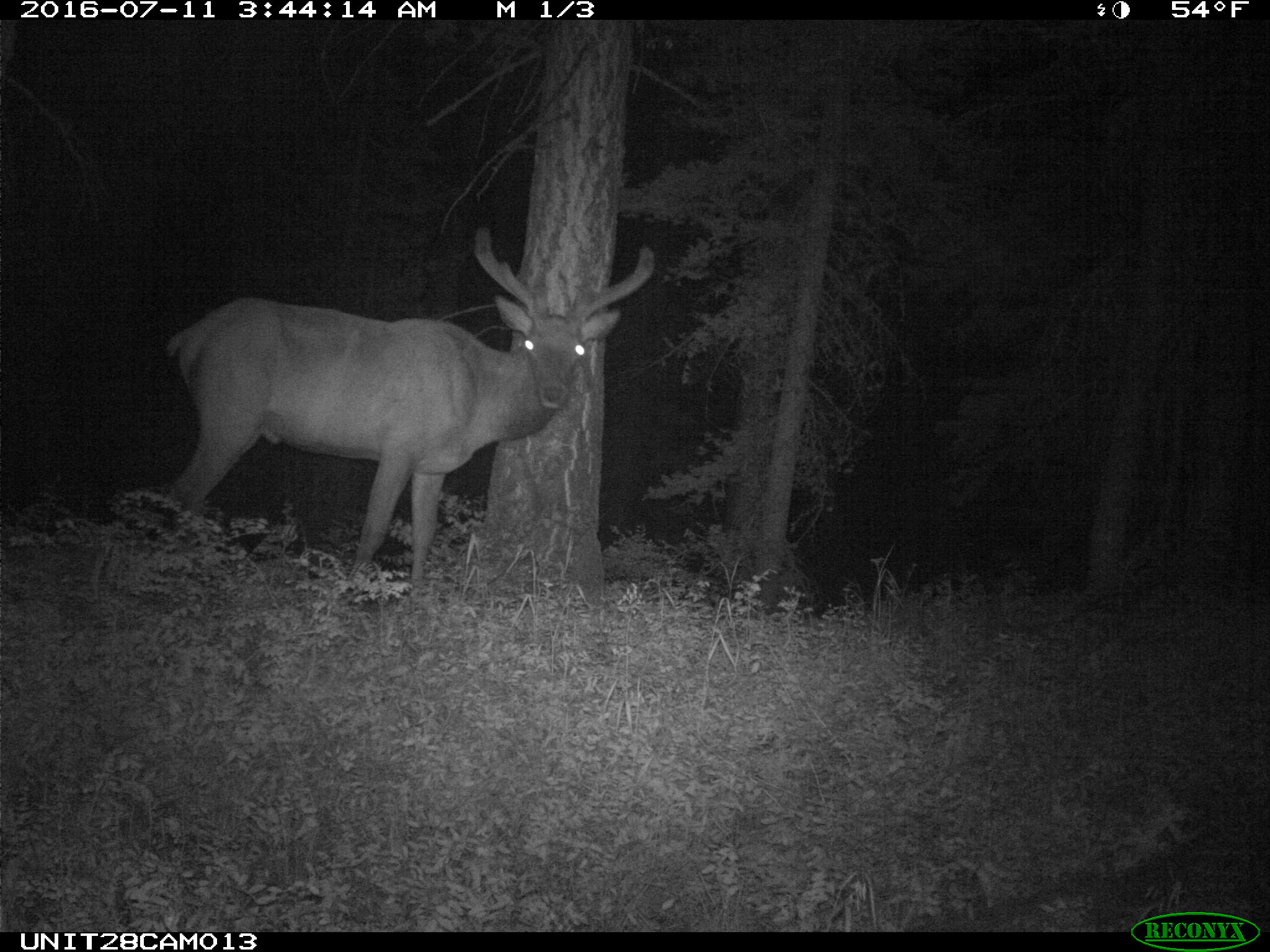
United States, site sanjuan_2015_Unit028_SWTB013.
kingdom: Animalia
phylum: Chordata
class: Mammalia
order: Artiodactyla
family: Cervidae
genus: Cervus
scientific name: Cervus elaphus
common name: red deer